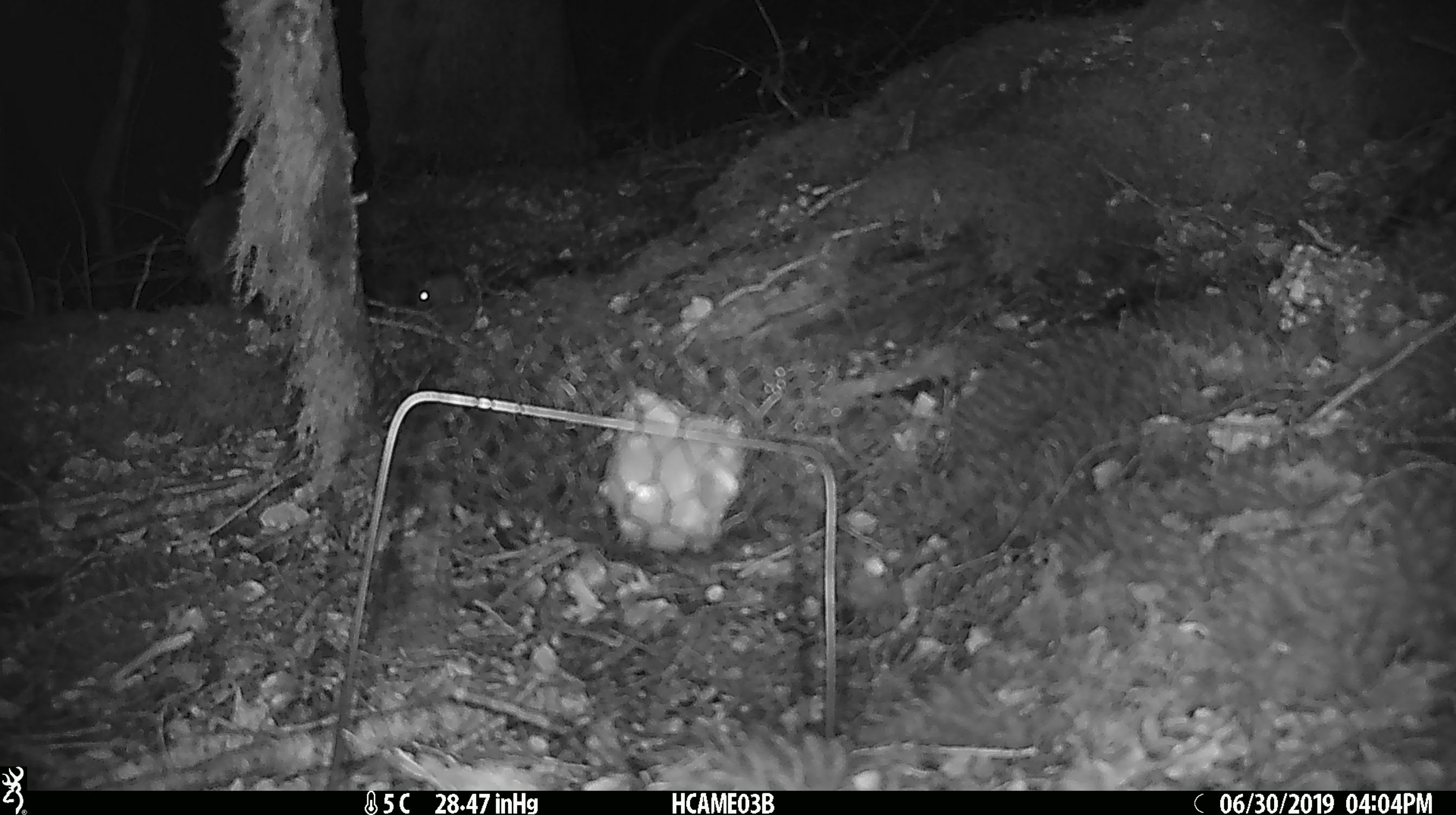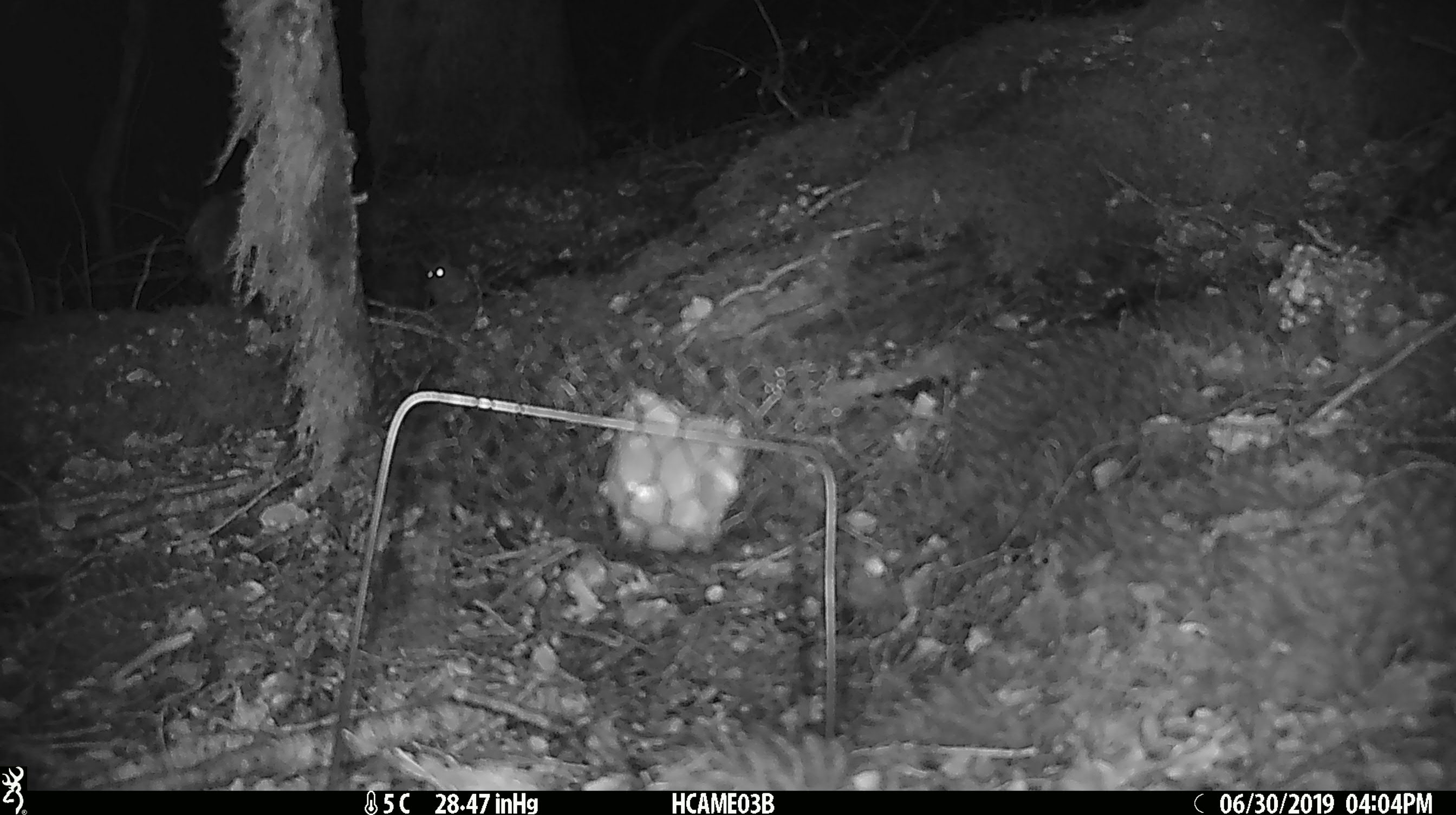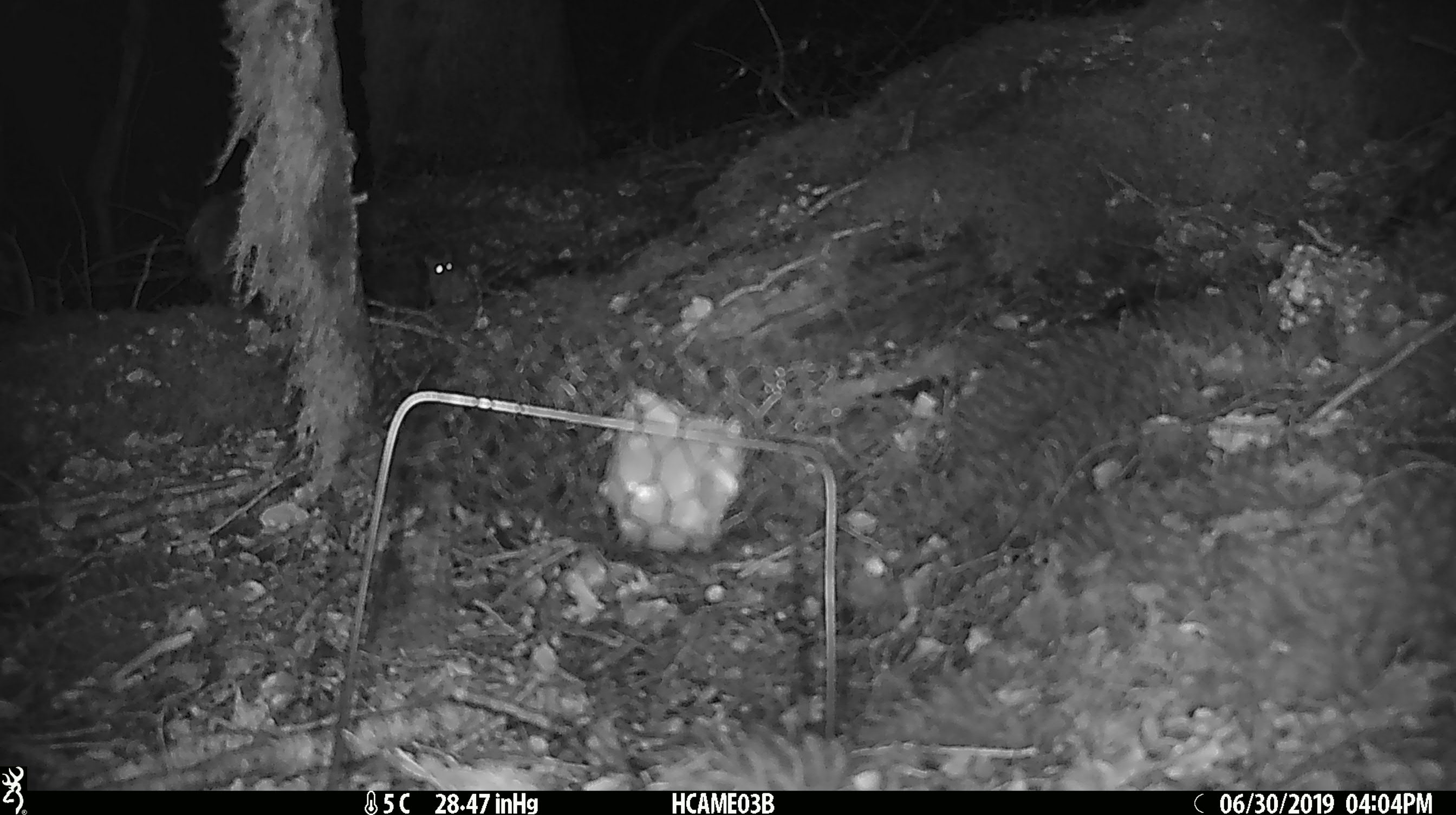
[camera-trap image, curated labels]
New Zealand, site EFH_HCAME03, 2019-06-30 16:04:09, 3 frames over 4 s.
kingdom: Animalia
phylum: Chordata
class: Mammalia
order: Rodentia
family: Muridae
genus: Mus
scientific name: Mus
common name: mouse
Mouse (Mus).